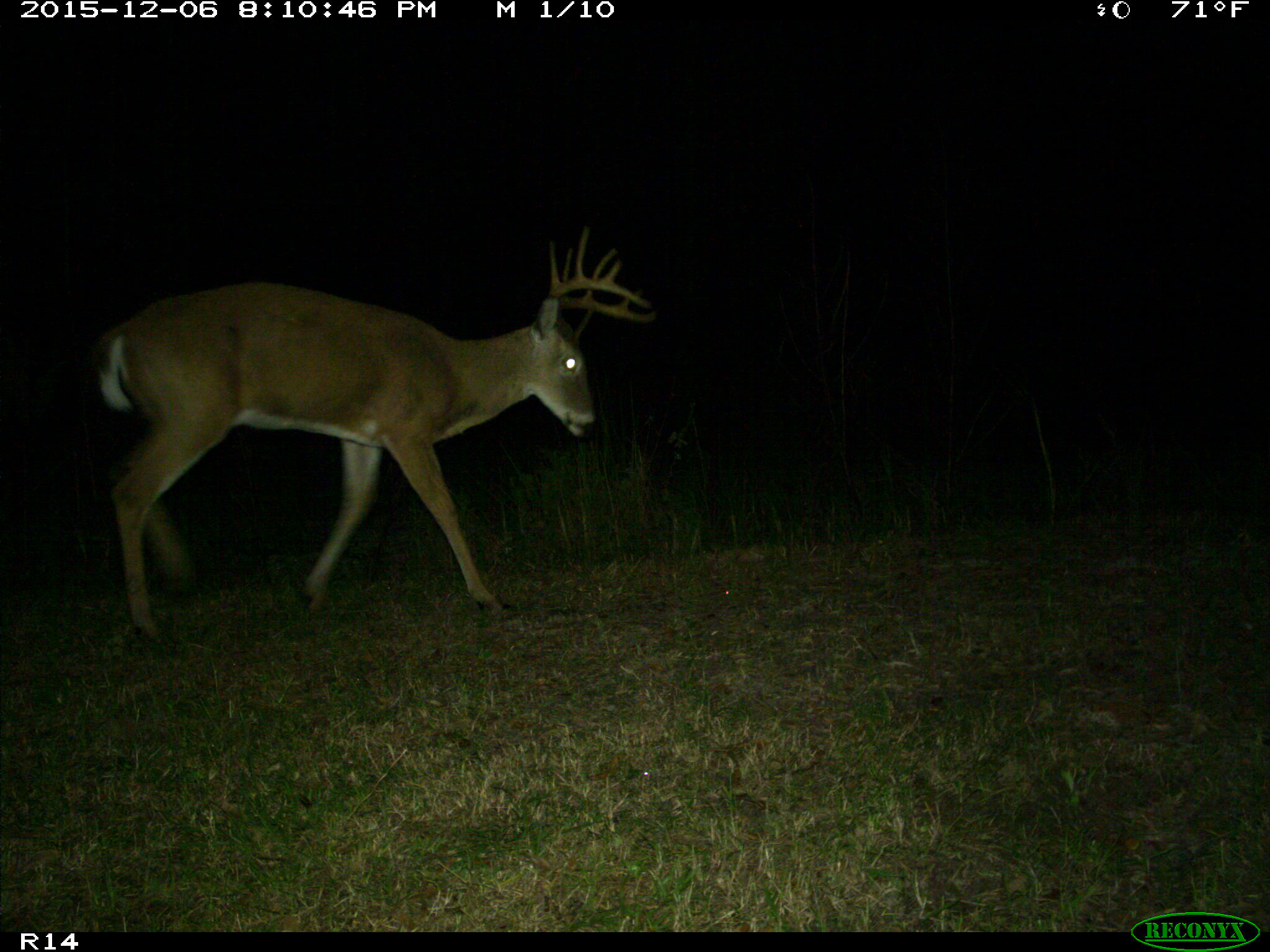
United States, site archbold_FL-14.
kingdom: Animalia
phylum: Chordata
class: Mammalia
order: Artiodactyla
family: Cervidae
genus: Odocoileus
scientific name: Odocoileus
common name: deer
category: unidentified deer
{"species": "unidentified deer (deer) (Odocoileus)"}